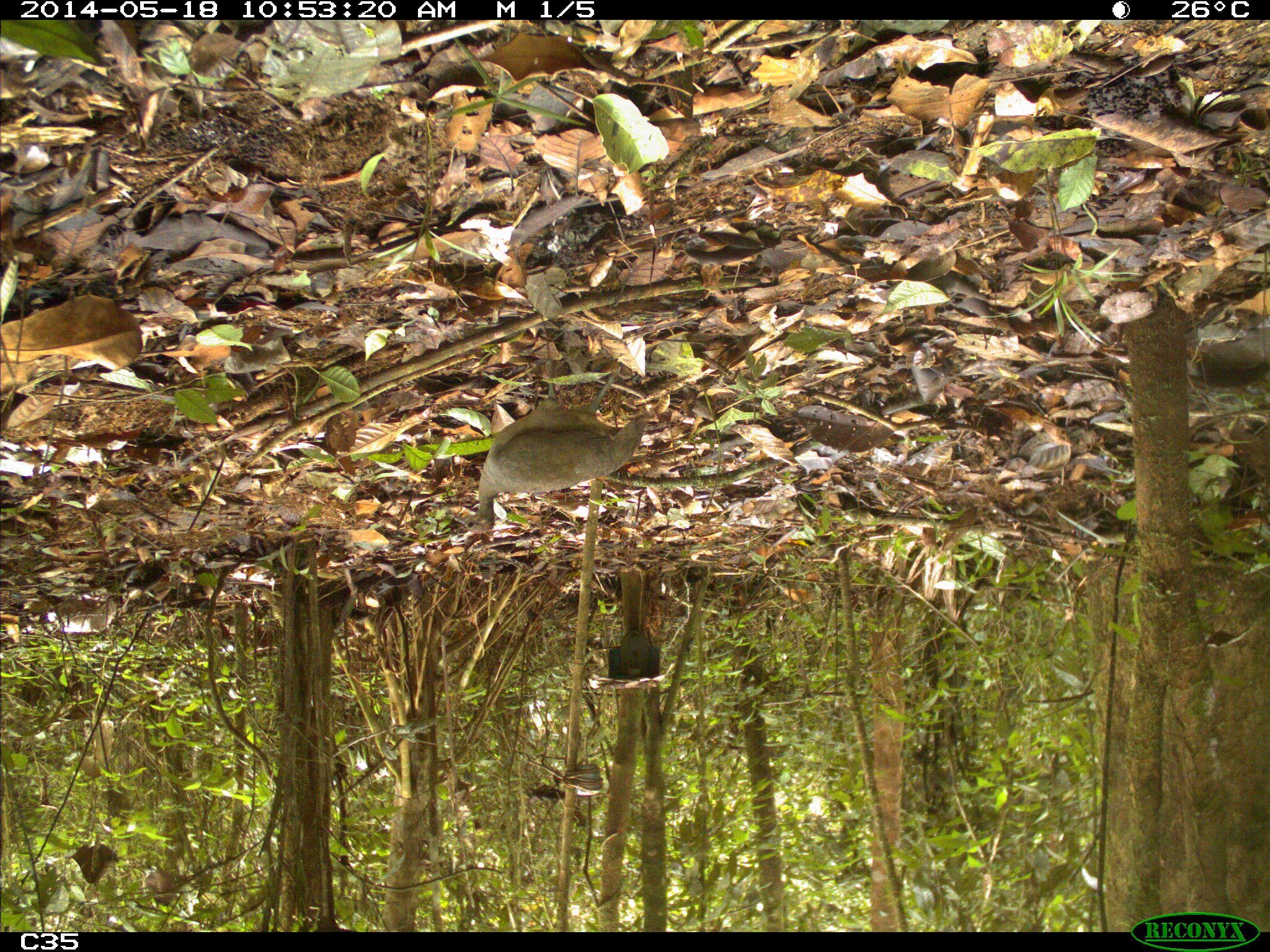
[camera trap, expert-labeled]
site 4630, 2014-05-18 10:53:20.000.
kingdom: Animalia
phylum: Chordata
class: Aves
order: Tinamiformes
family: Tinamidae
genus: Tinamus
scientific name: Tinamus major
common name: great tinamou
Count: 1.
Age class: adult.